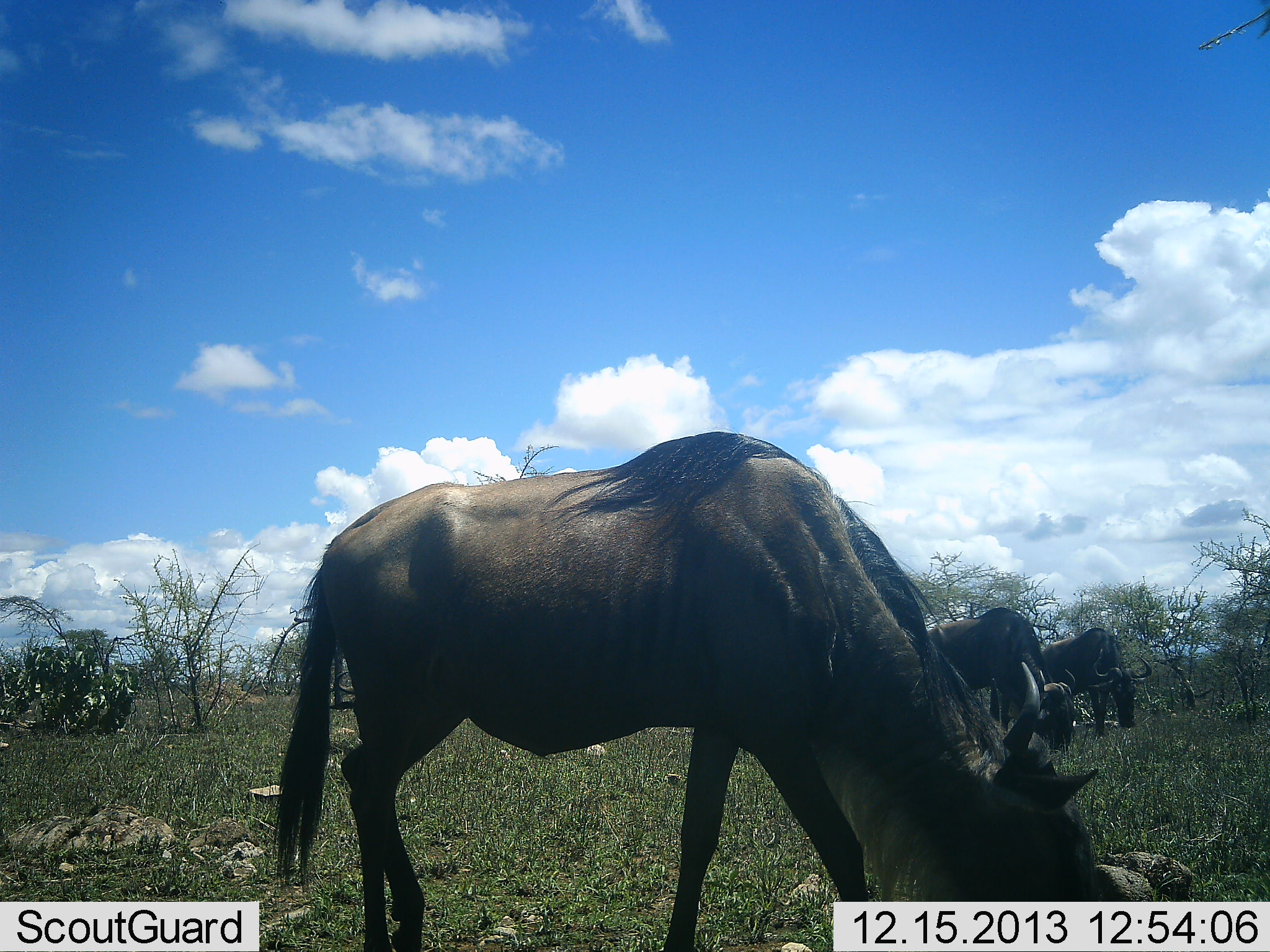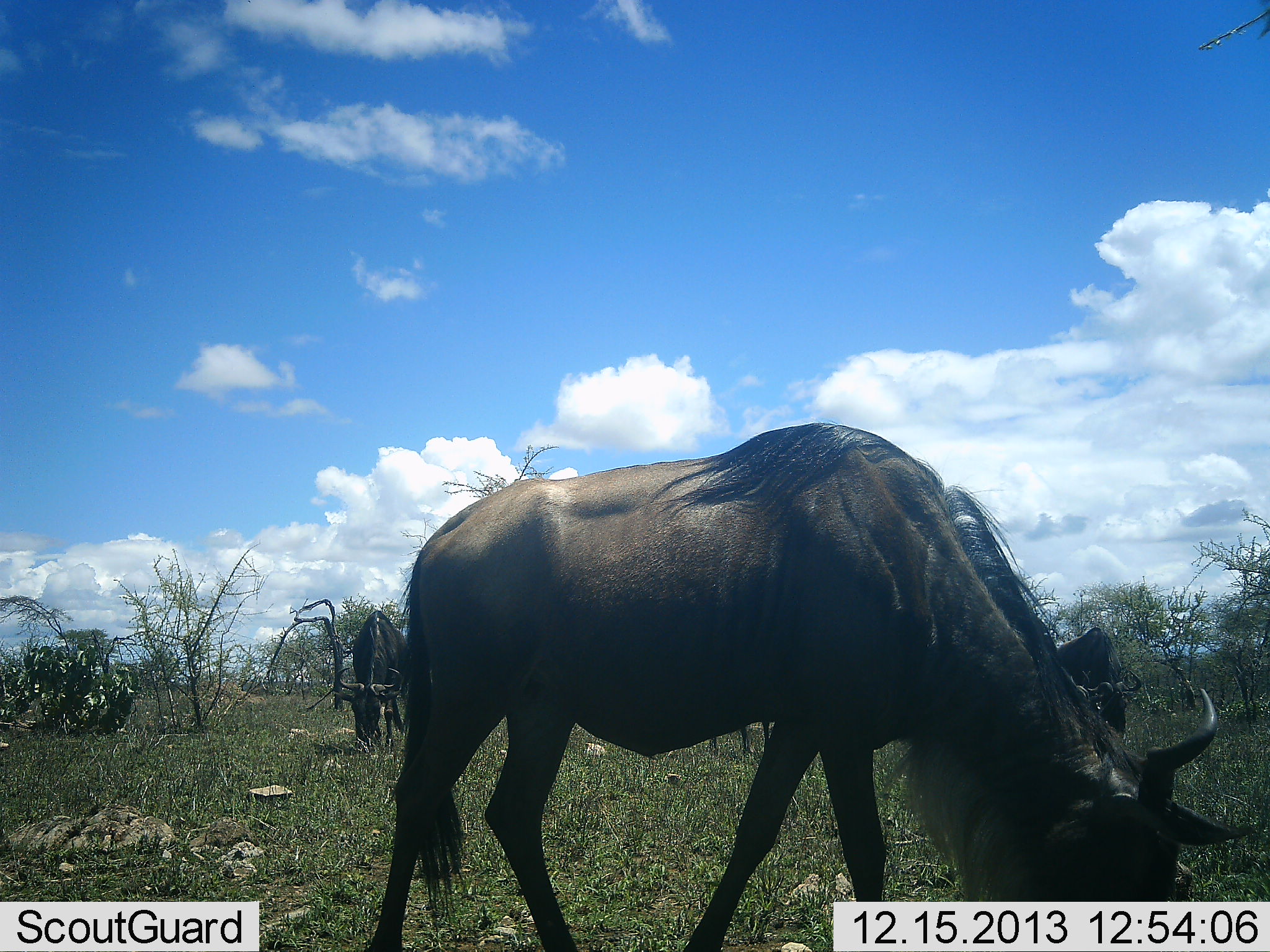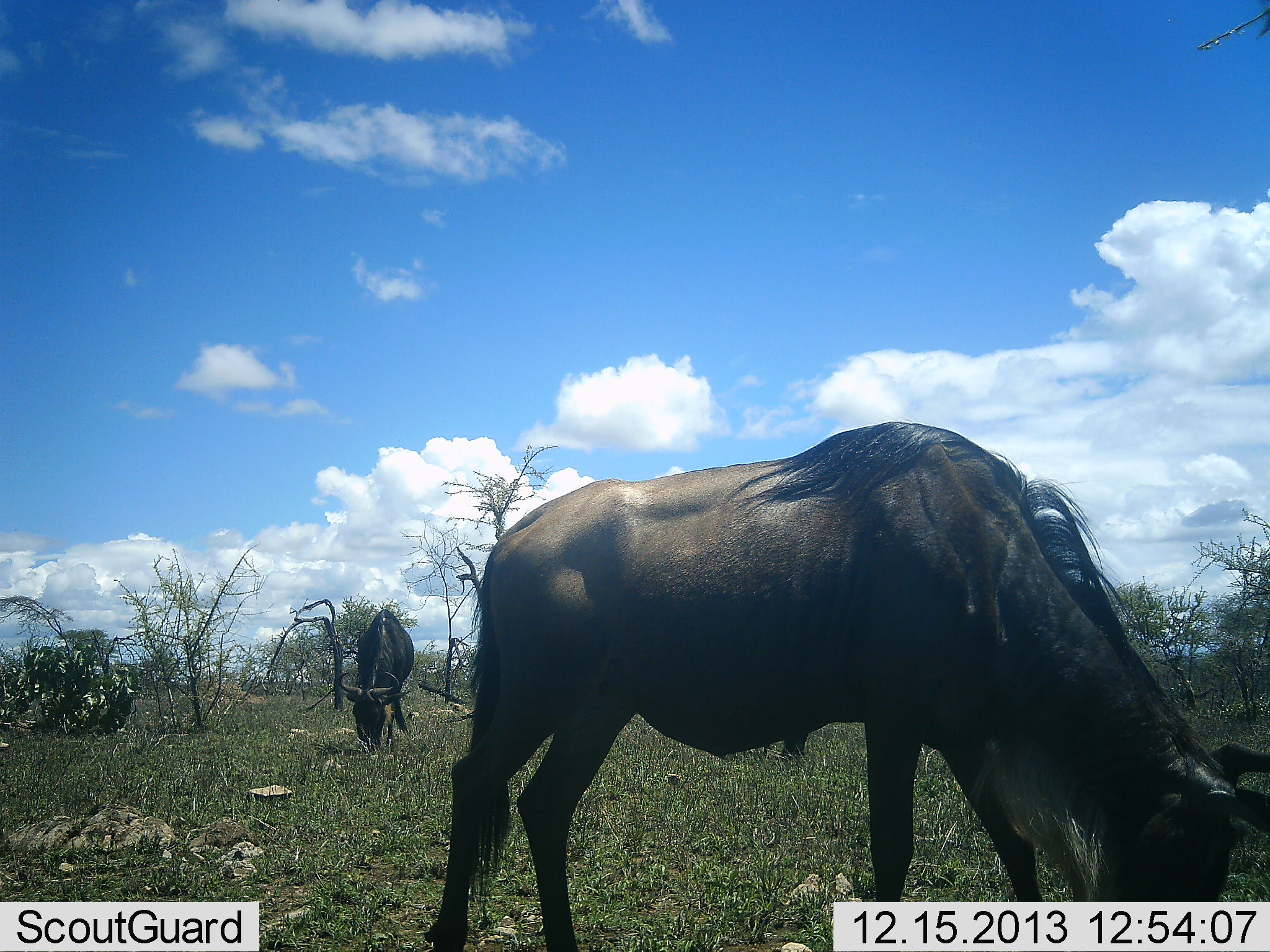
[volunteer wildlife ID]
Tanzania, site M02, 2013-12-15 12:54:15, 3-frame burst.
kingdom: Animalia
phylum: Chordata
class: Mammalia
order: Artiodactyla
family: Bovidae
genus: Connochaetes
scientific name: Connochaetes taurinus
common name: blue wildebeest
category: wildebeest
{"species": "wildebeest (blue wildebeest) (Connochaetes taurinus)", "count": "4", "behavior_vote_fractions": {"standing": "30%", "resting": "0%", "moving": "0%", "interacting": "0%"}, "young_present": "0%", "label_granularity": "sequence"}